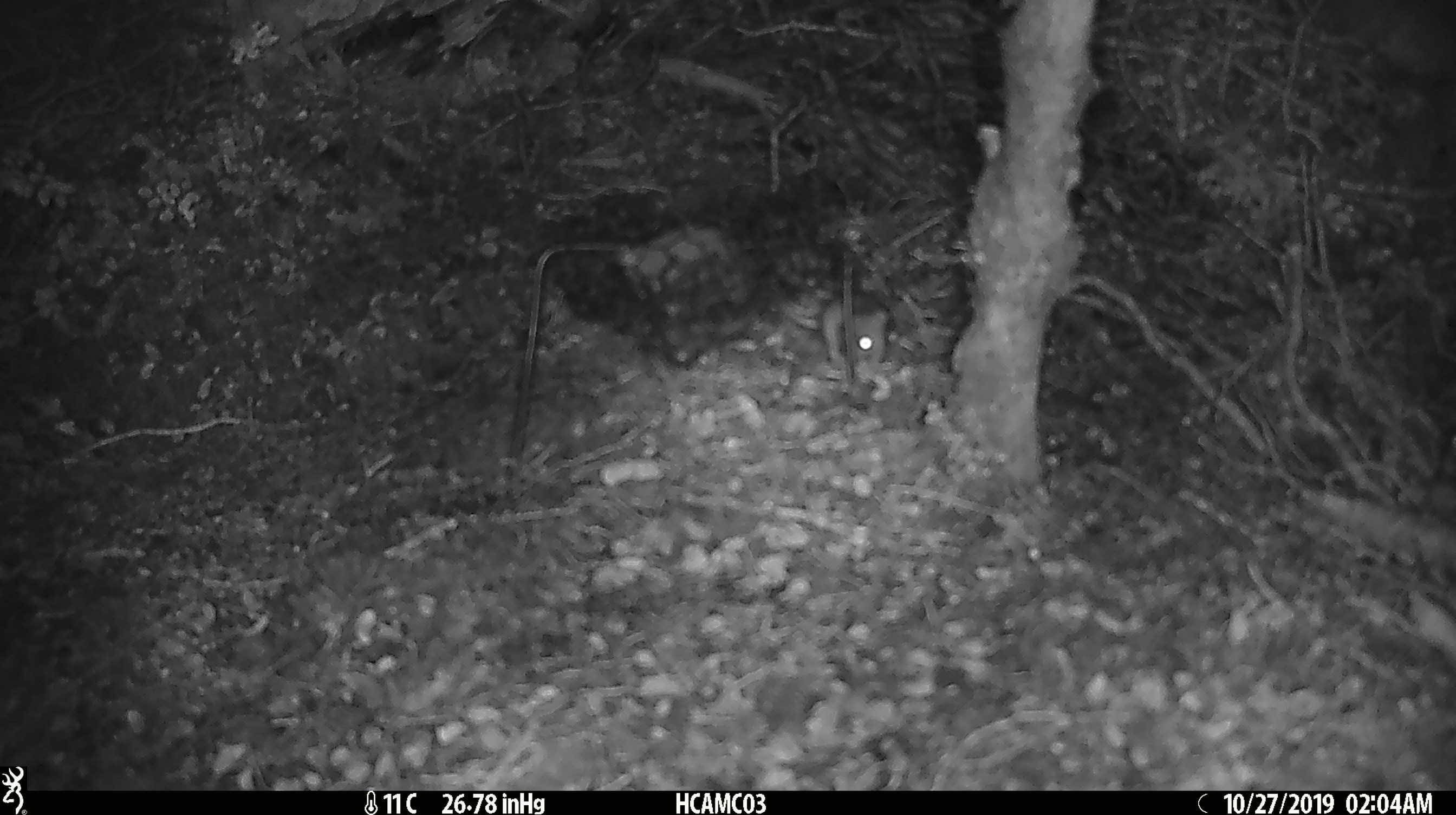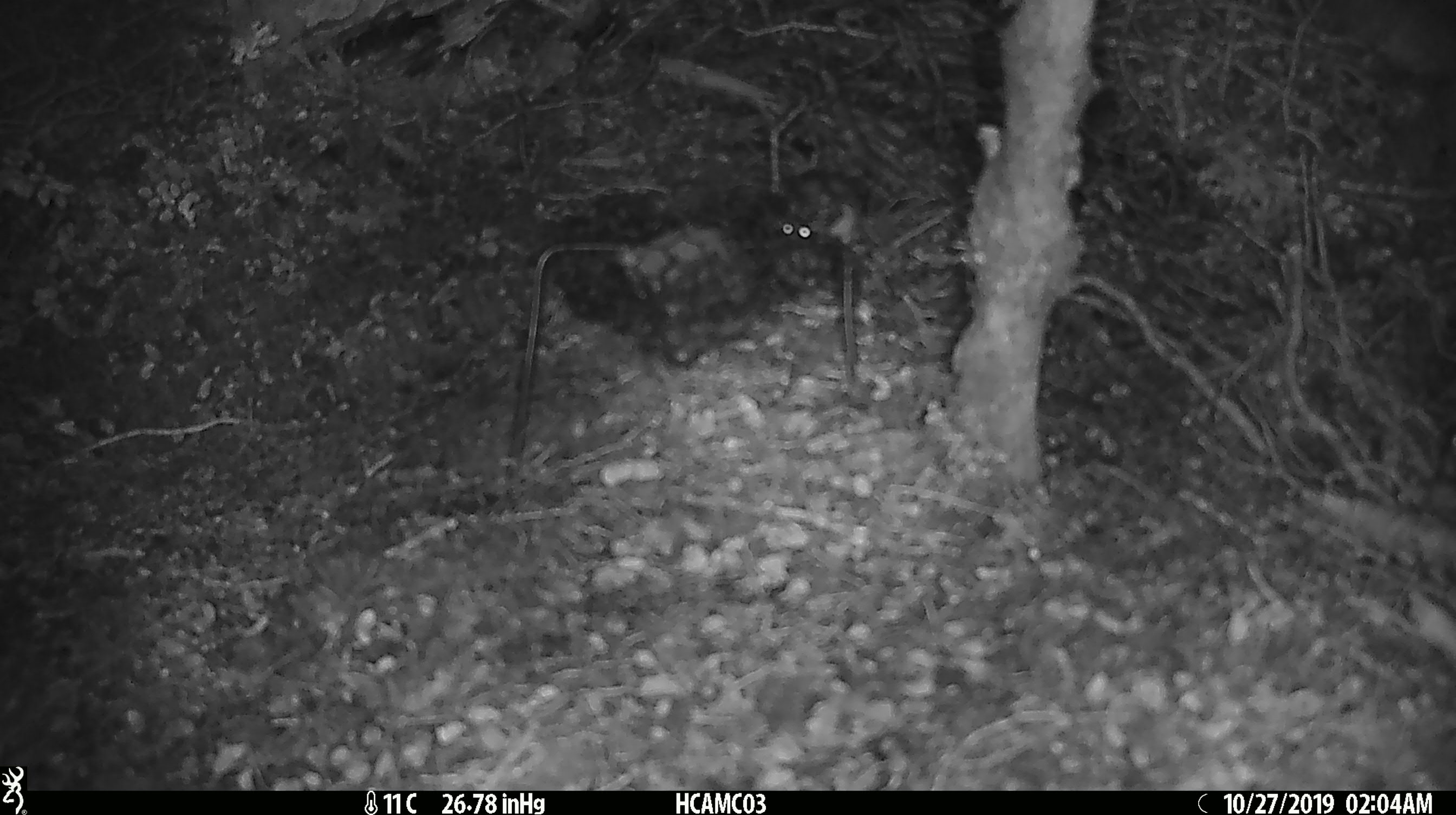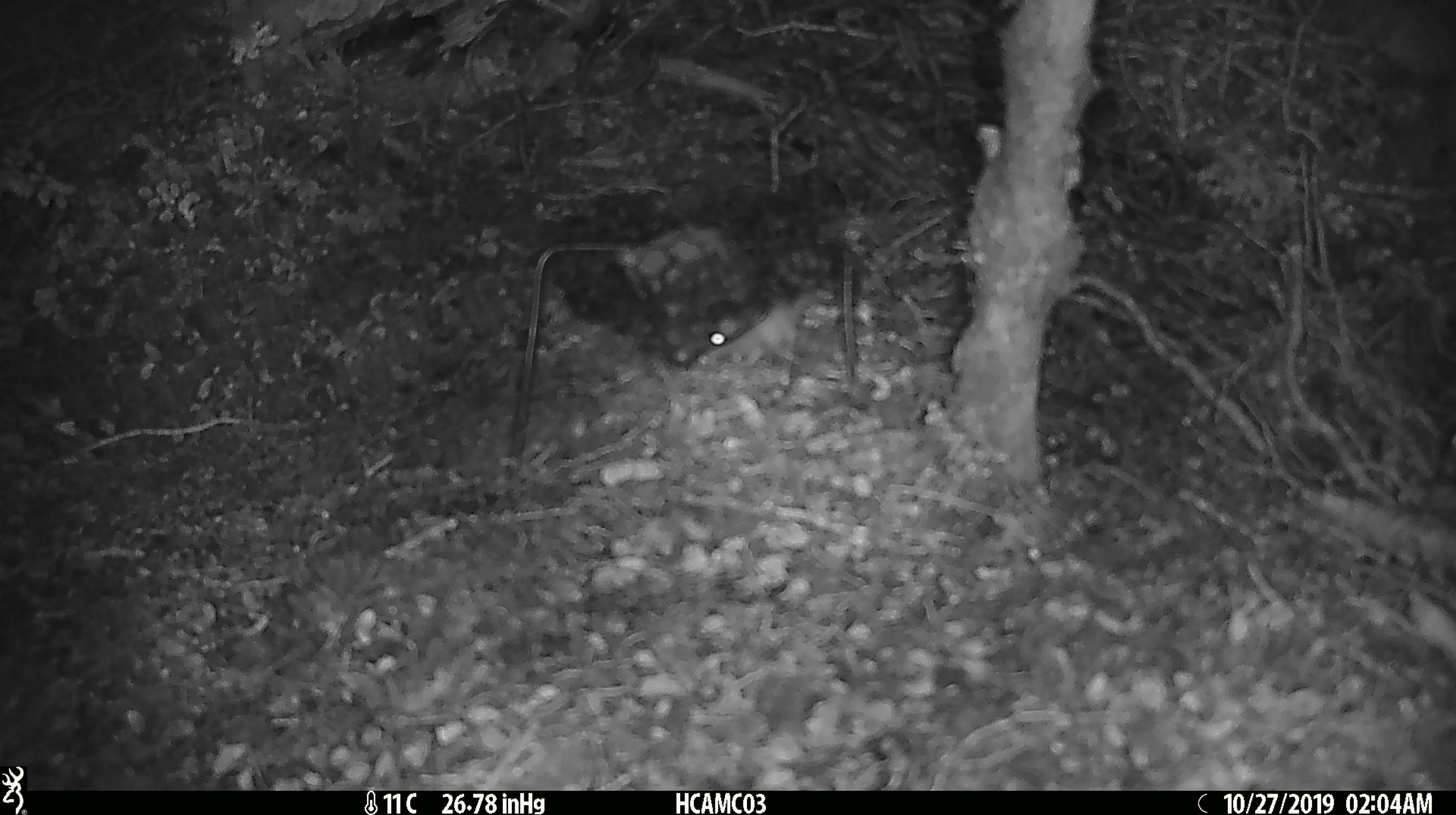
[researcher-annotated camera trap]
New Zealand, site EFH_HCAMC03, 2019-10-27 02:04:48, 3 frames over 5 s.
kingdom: Animalia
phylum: Chordata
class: Mammalia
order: Rodentia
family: Muridae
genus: Mus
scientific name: Mus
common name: mouse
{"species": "mouse (Mus)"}